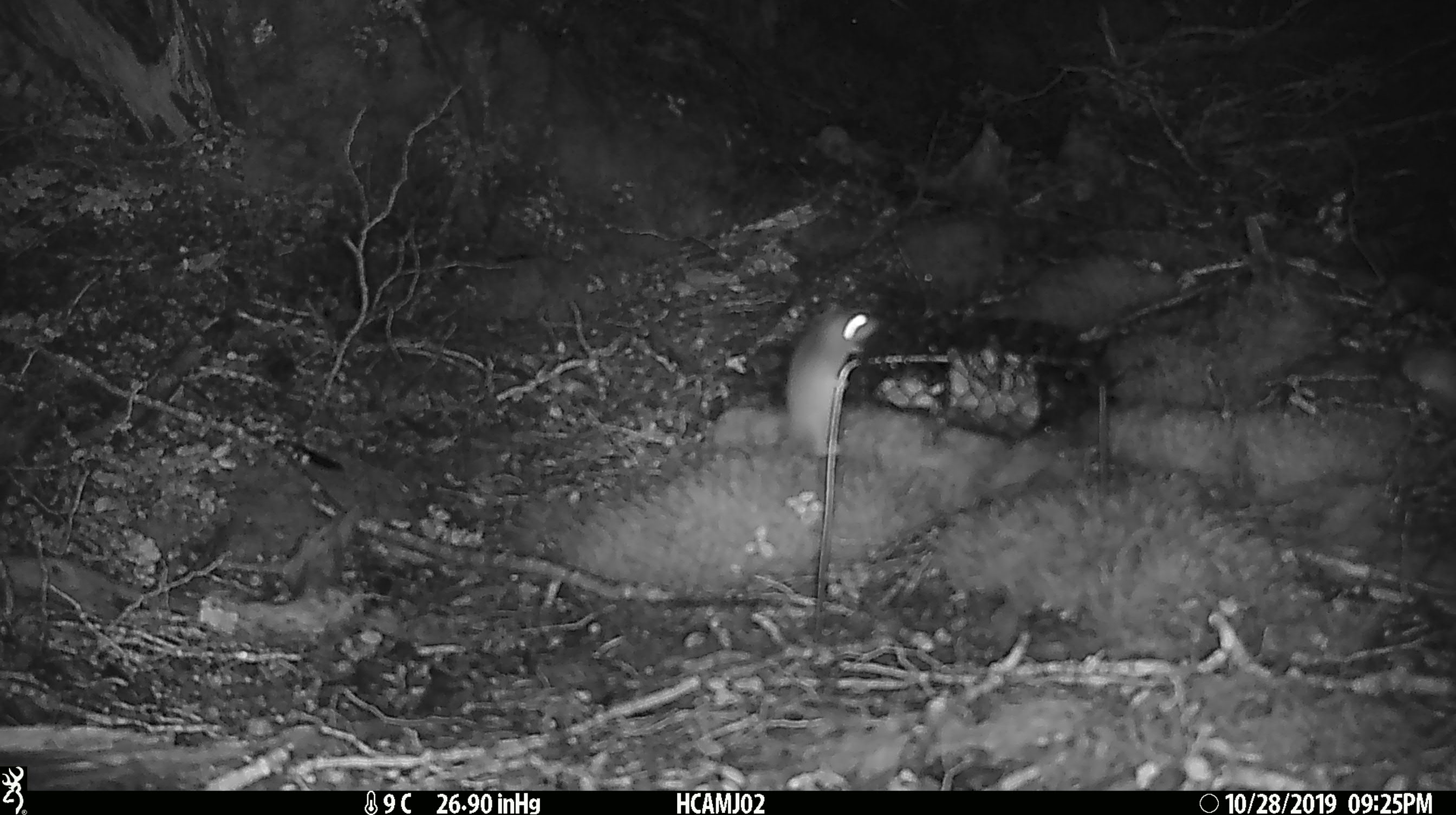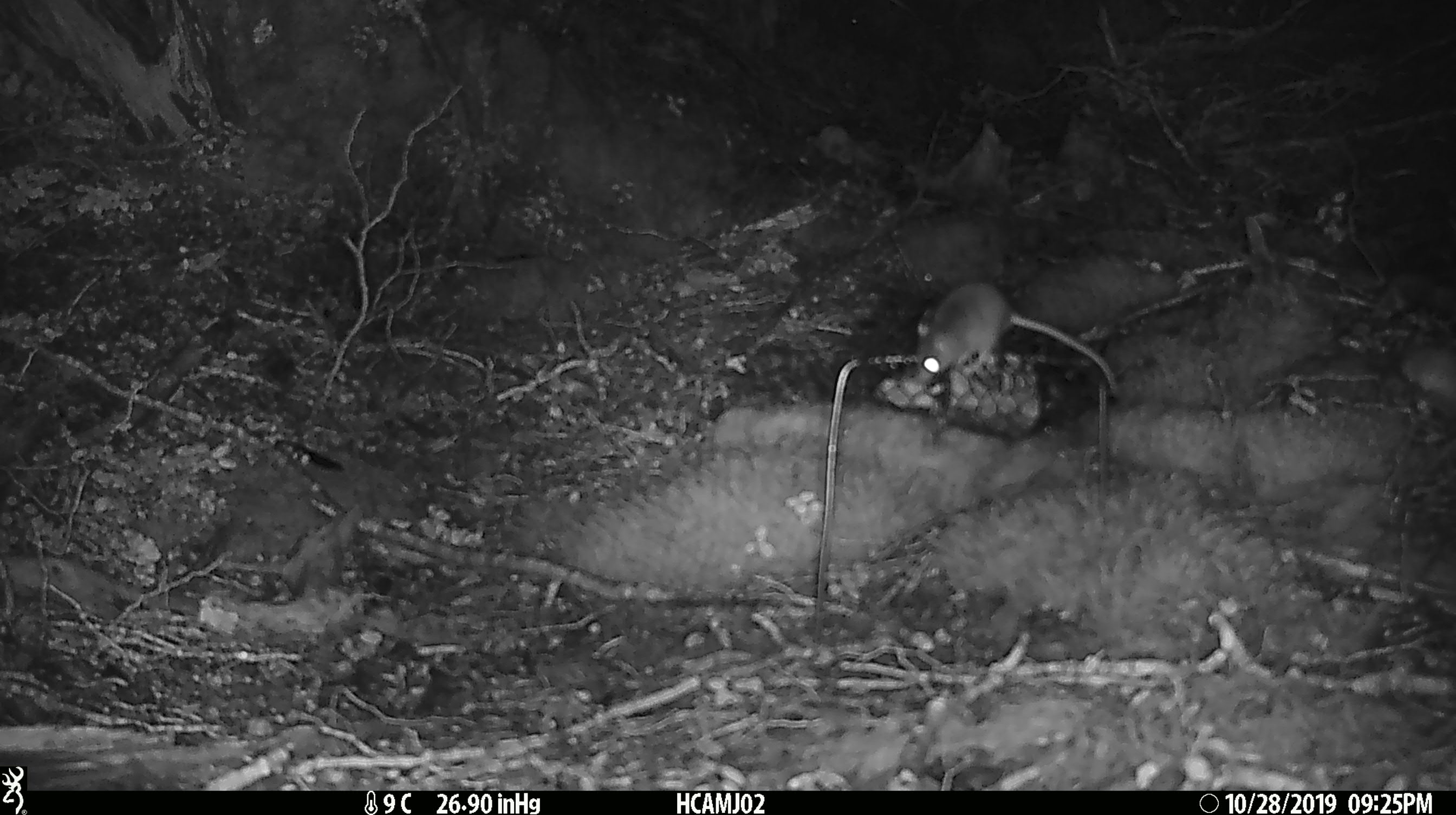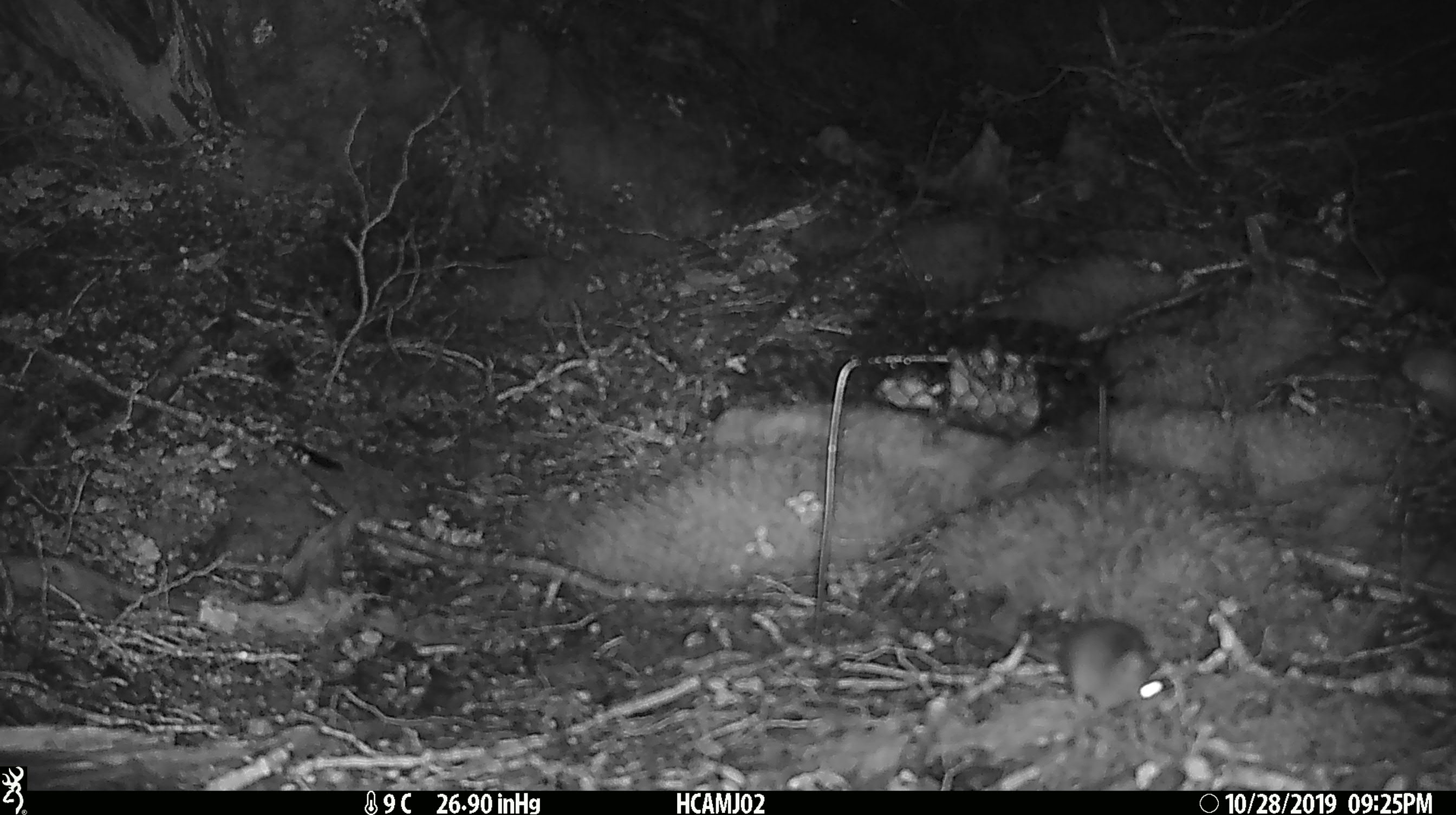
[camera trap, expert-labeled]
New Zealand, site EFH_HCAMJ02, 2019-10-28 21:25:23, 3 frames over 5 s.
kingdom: Animalia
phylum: Chordata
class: Mammalia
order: Rodentia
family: Muridae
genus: Mus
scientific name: Mus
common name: mouse